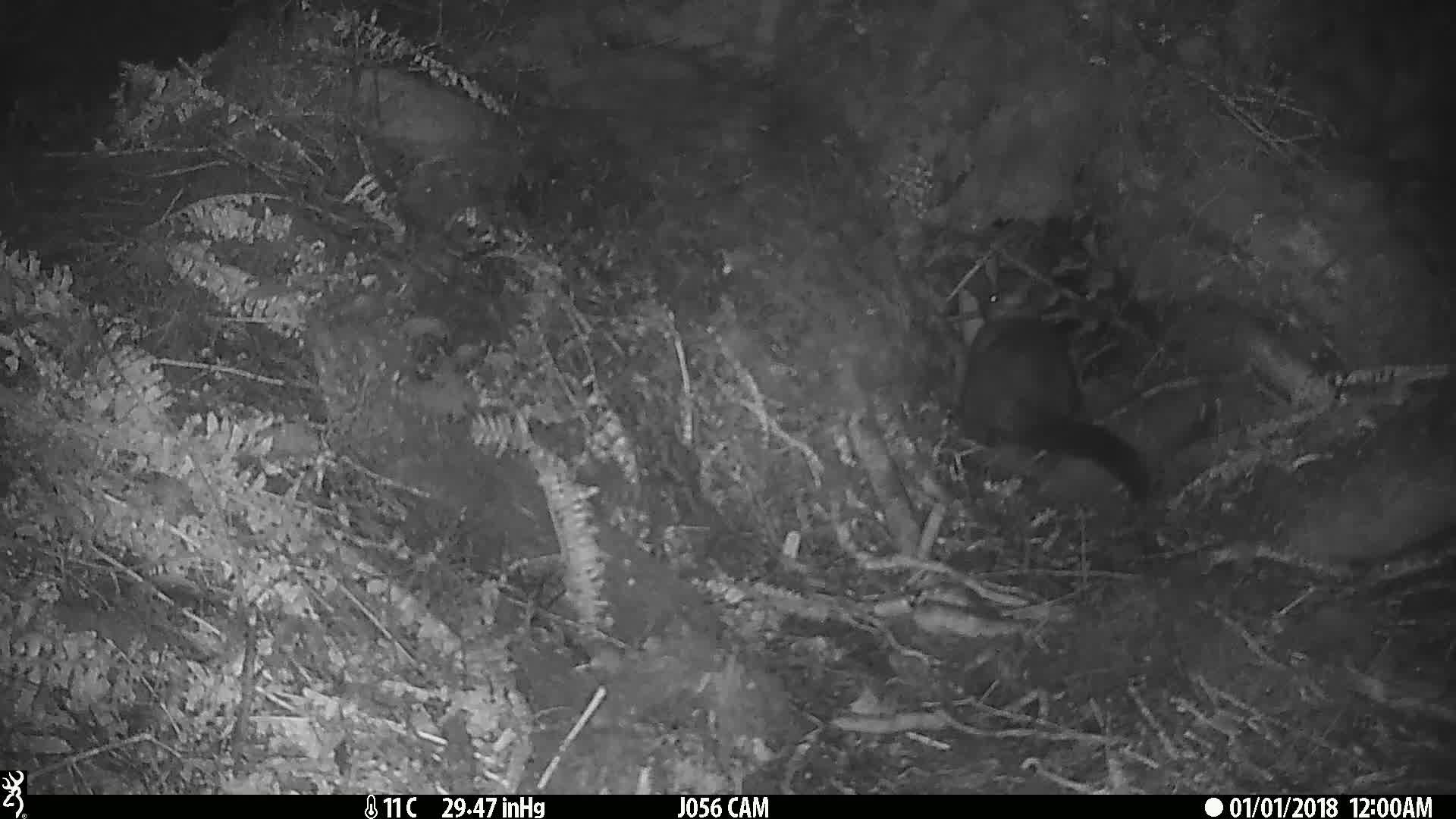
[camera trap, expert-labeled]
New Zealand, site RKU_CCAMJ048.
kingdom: Animalia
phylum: Chordata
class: Mammalia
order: Diprotodontia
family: Phalangeridae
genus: Trichosurus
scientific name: Trichosurus vulpecula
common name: common brushtail possum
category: possum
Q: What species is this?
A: Possum (common brushtail possum) (Trichosurus vulpecula).